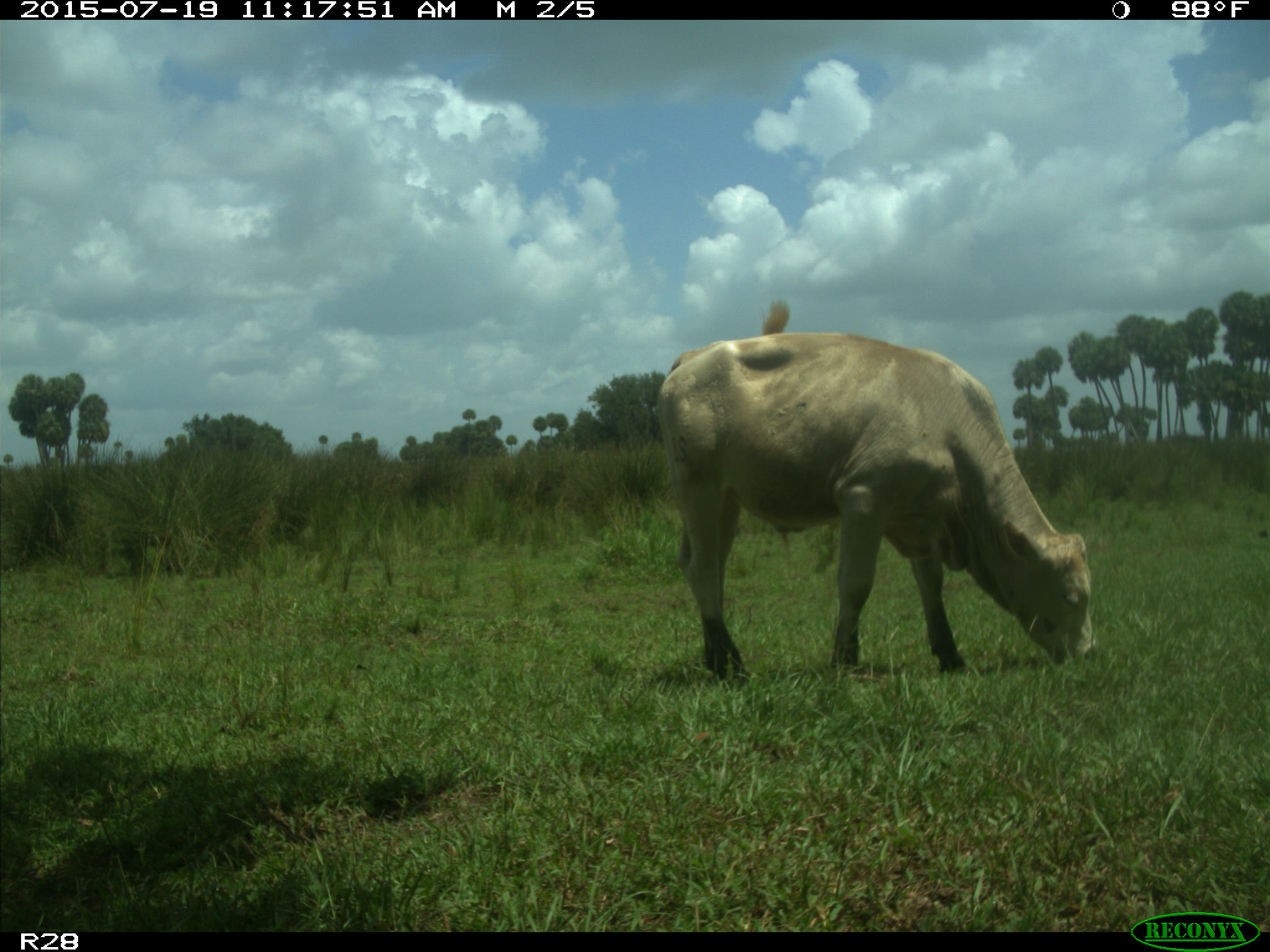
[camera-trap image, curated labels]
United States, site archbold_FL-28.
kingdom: Animalia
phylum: Chordata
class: Mammalia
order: Artiodactyla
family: Bovidae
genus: Bos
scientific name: Bos taurus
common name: domestic cow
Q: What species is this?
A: Bos taurus (domestic cow).